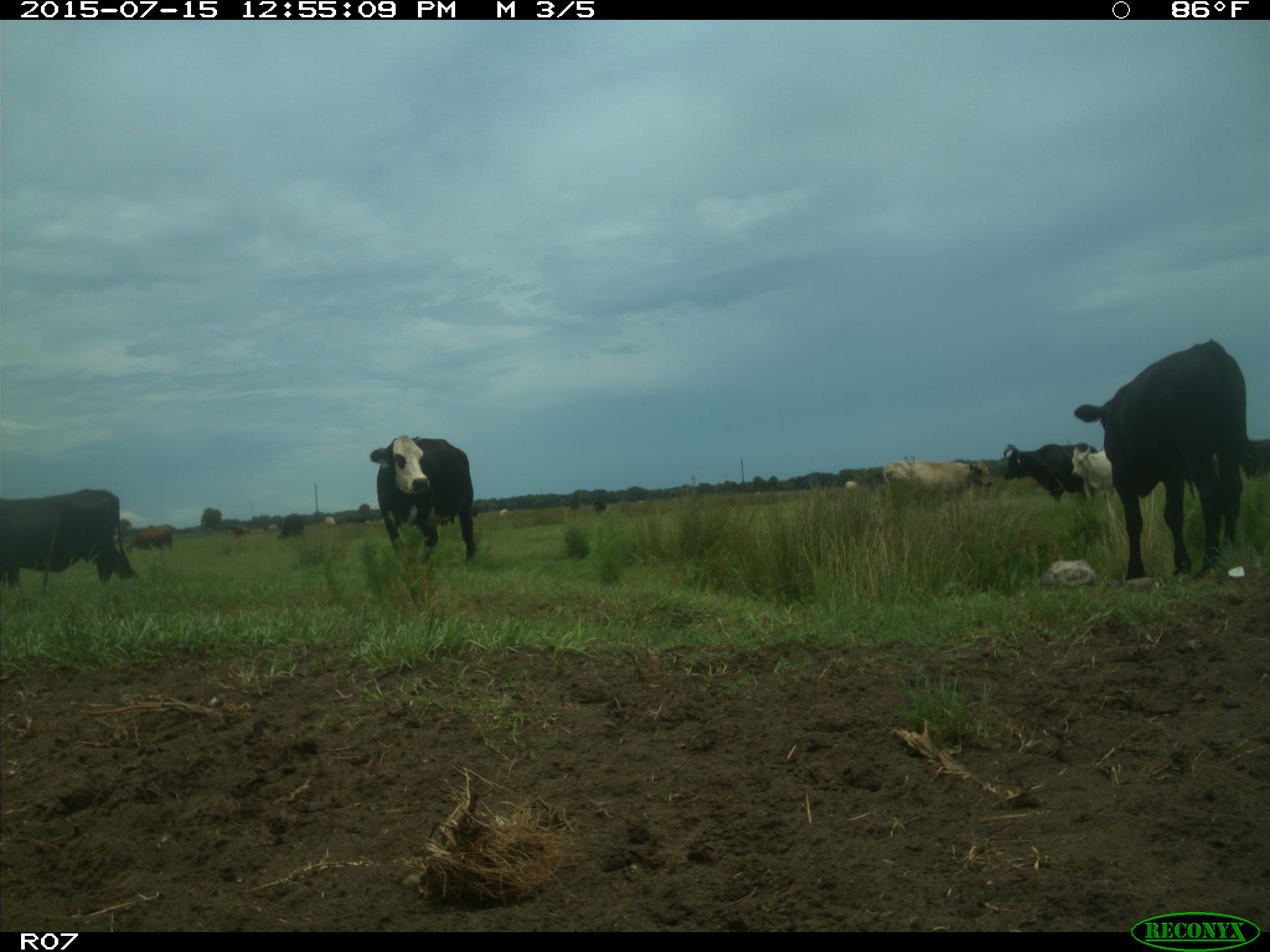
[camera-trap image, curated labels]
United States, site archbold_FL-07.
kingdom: Animalia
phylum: Chordata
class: Mammalia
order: Artiodactyla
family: Bovidae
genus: Bos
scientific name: Bos taurus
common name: domestic cow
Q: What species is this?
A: Bos taurus (domestic cow).